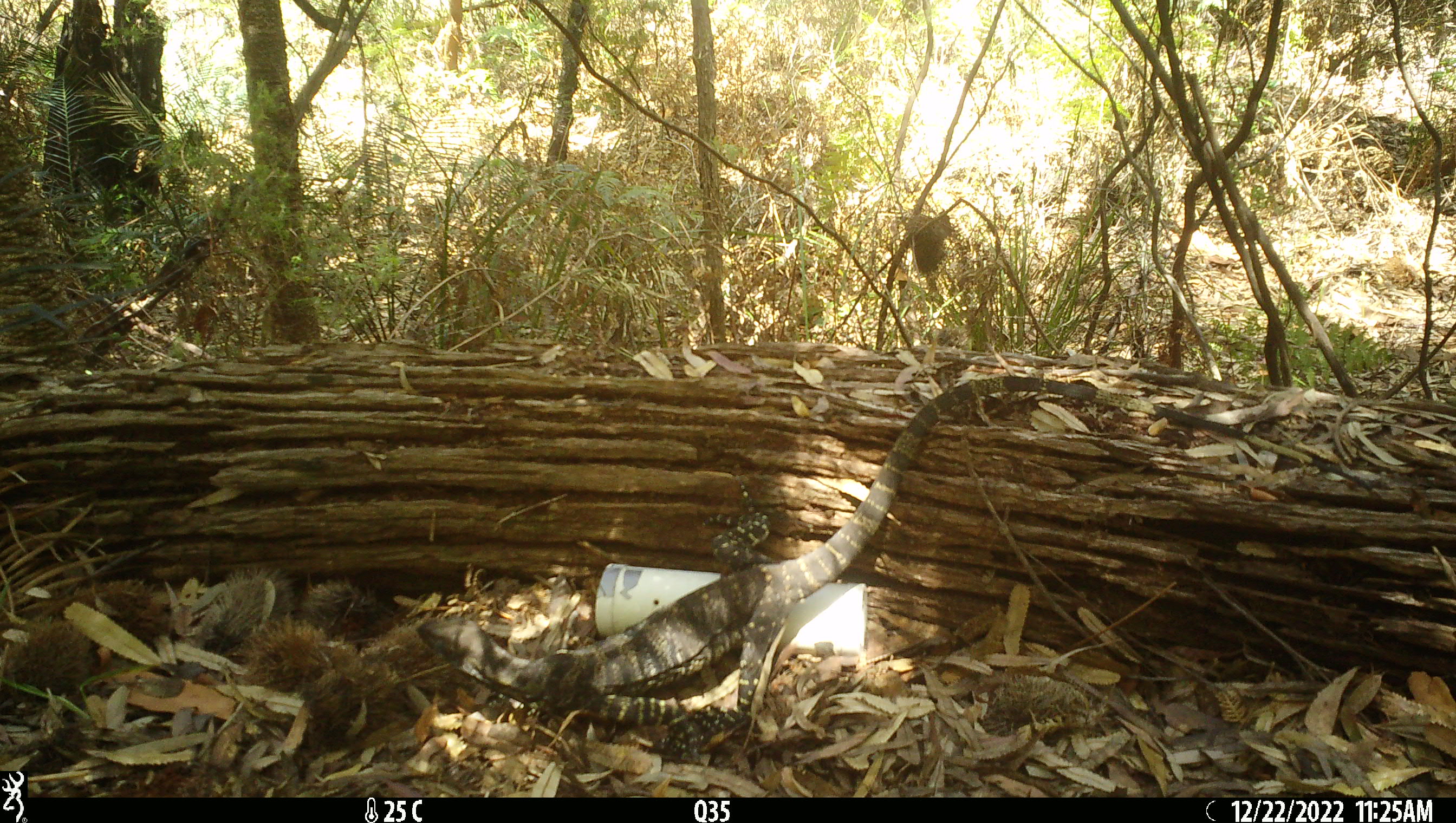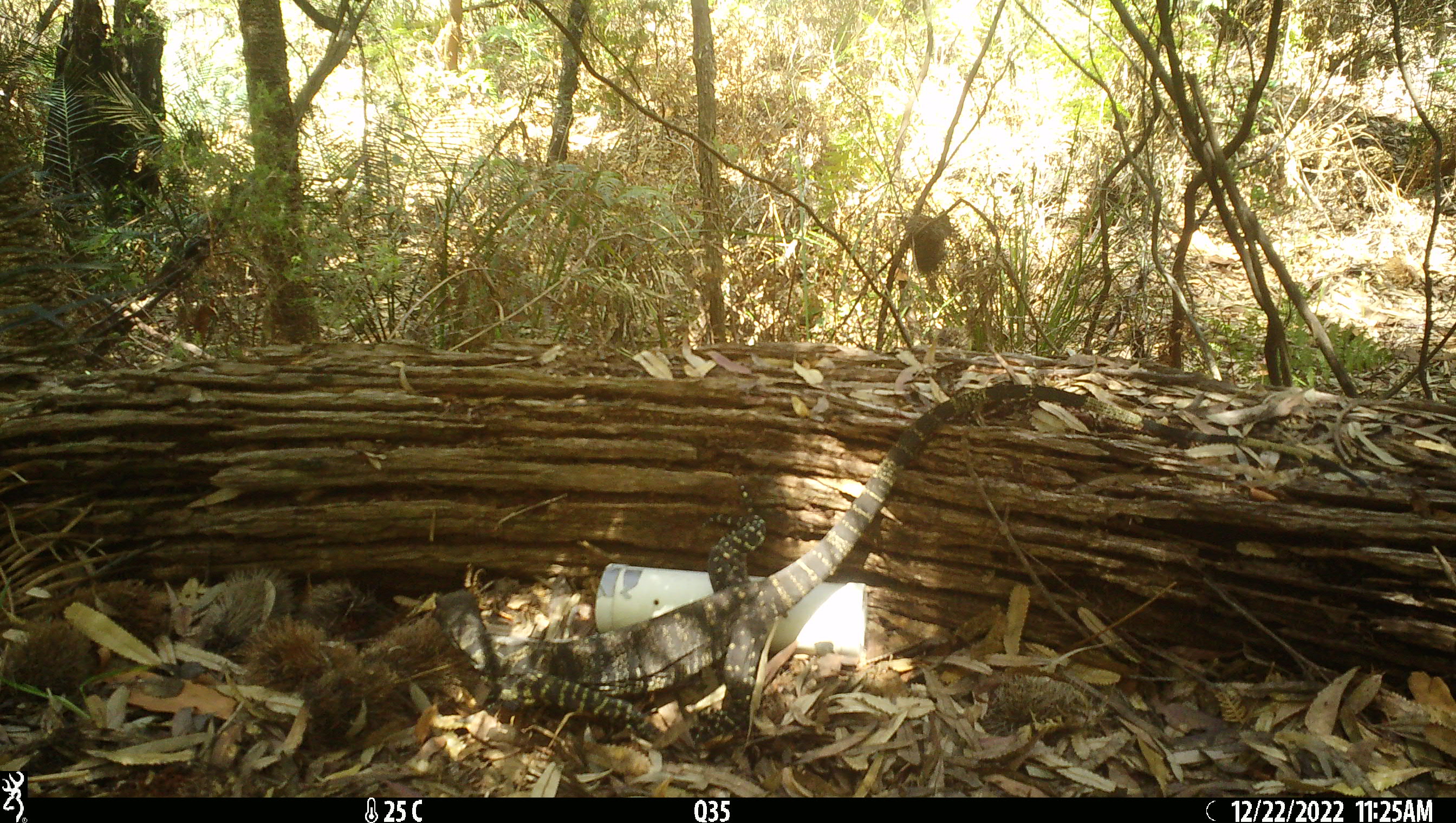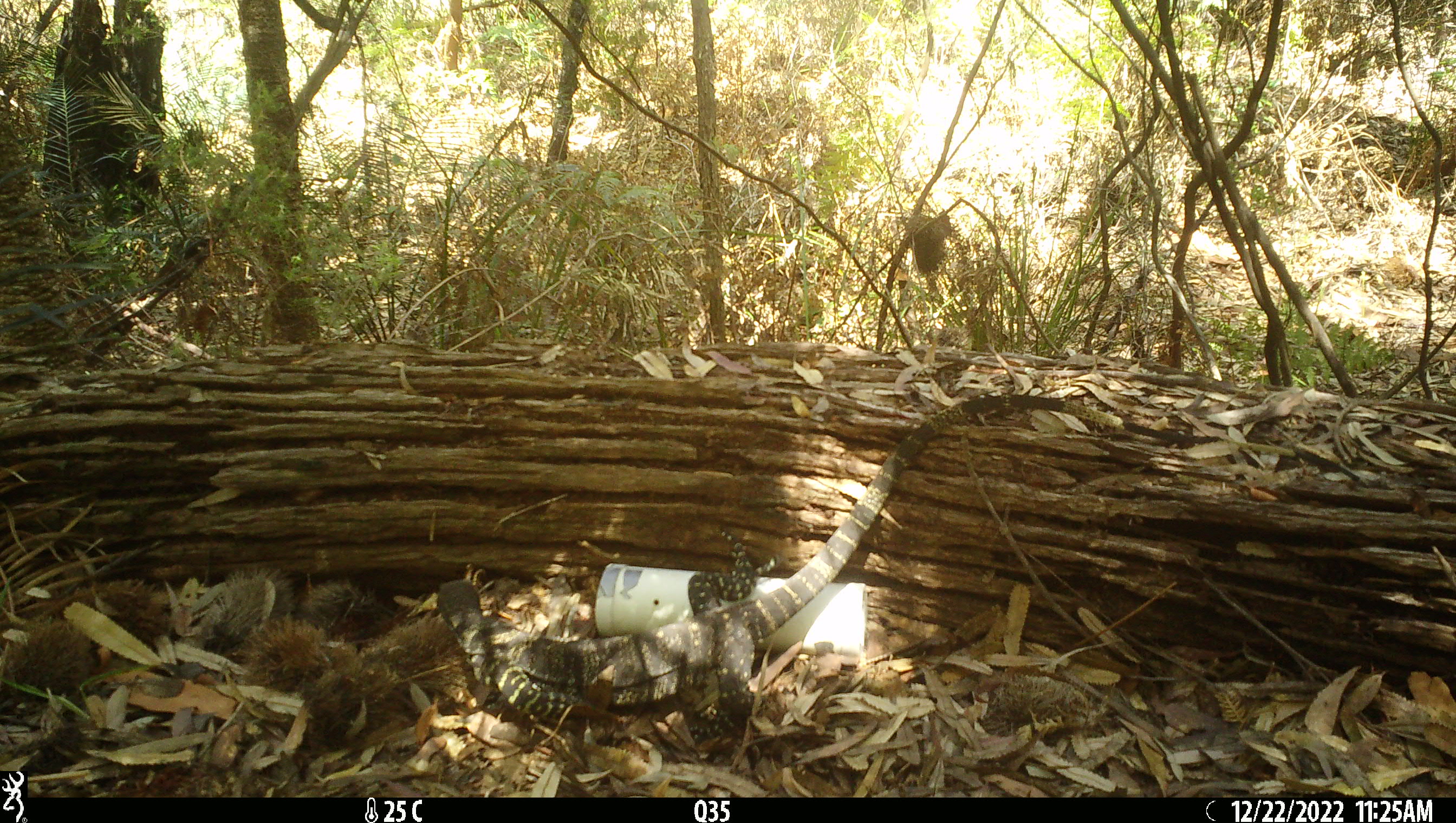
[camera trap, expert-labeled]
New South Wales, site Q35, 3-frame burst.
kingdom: Animalia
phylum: Chordata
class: Reptilia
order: Squamata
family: Varanidae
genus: Varanus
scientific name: Varanus varius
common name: lace monitor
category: goanna